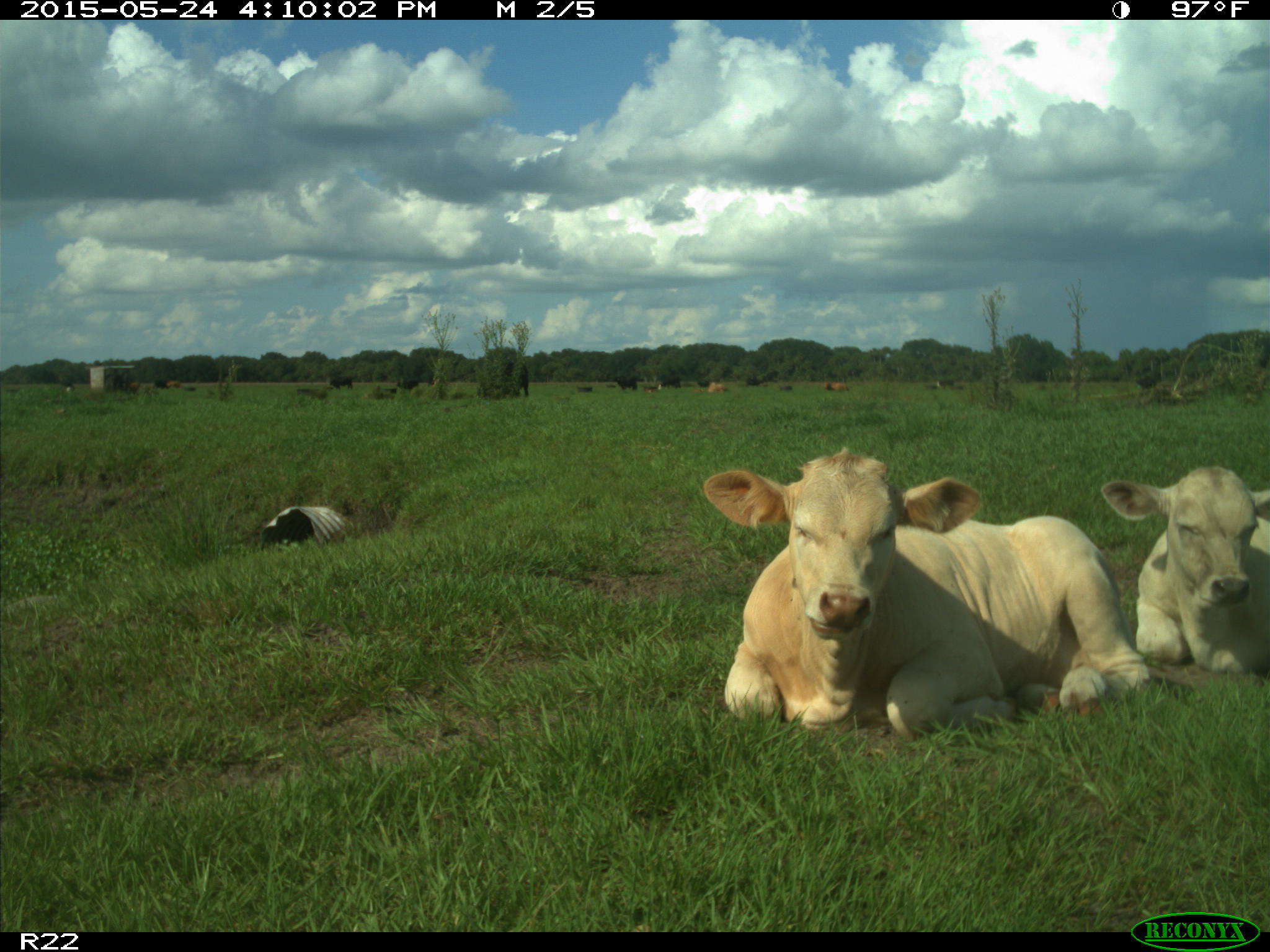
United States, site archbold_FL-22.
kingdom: Animalia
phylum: Chordata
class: Mammalia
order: Artiodactyla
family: Bovidae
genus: Bos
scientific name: Bos taurus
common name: domestic cow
Bos taurus (domestic cow).